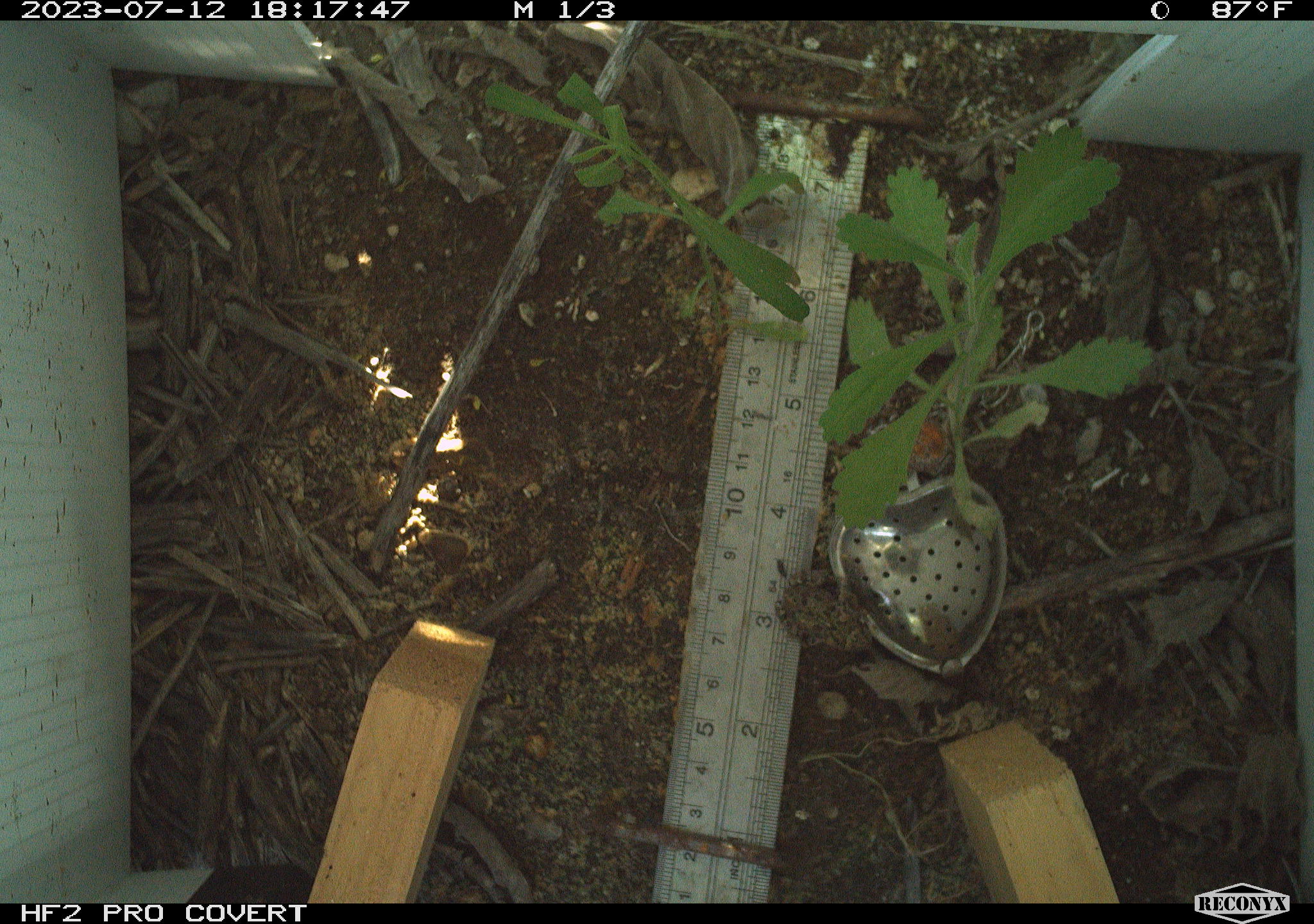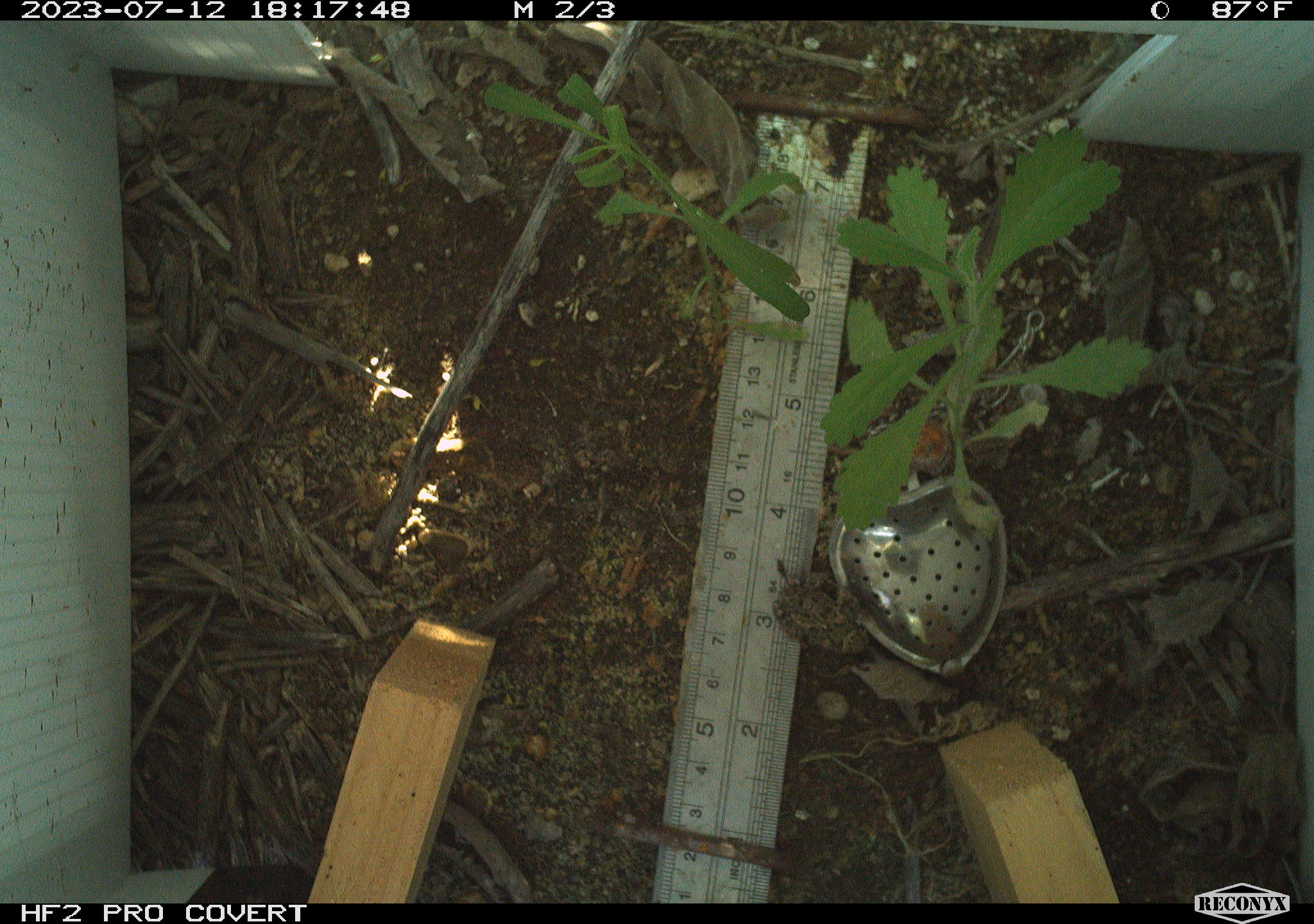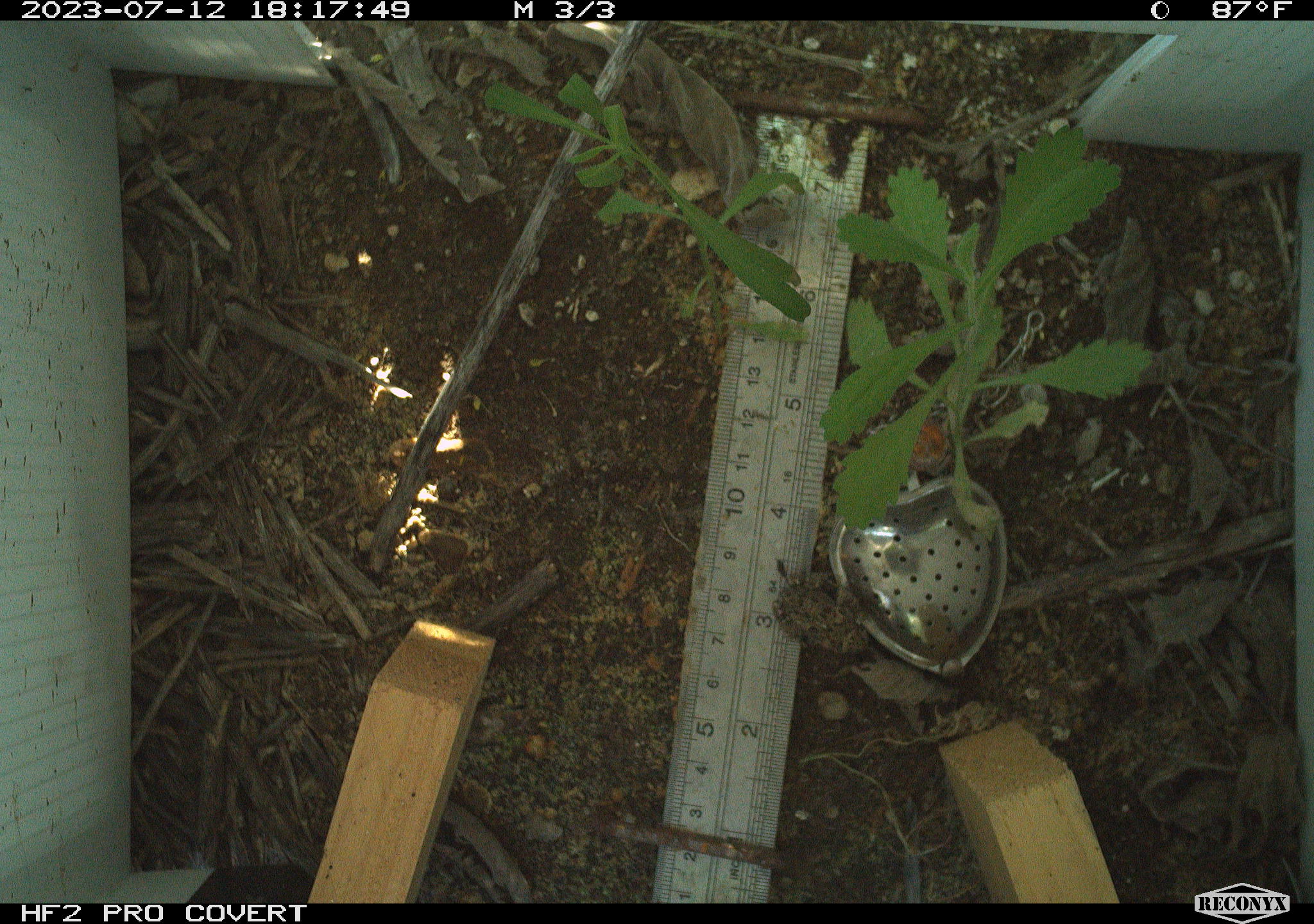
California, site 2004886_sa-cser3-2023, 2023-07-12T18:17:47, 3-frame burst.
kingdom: Animalia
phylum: Chordata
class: Amphibia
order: Anura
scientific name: Anura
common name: frogs